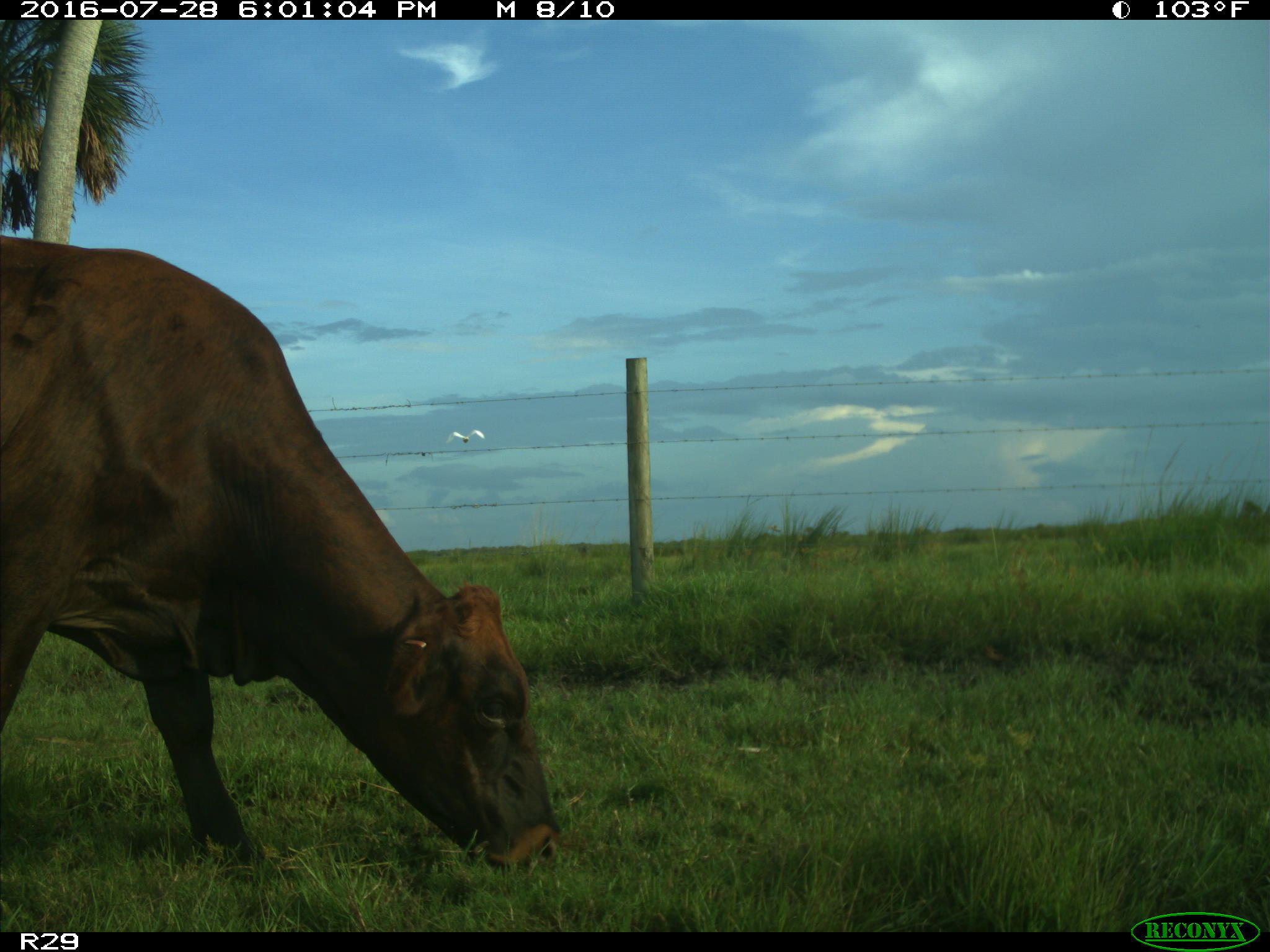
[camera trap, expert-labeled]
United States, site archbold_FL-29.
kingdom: Animalia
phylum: Chordata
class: Mammalia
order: Artiodactyla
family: Bovidae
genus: Bos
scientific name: Bos taurus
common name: domestic cow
Bos taurus (domestic cow).